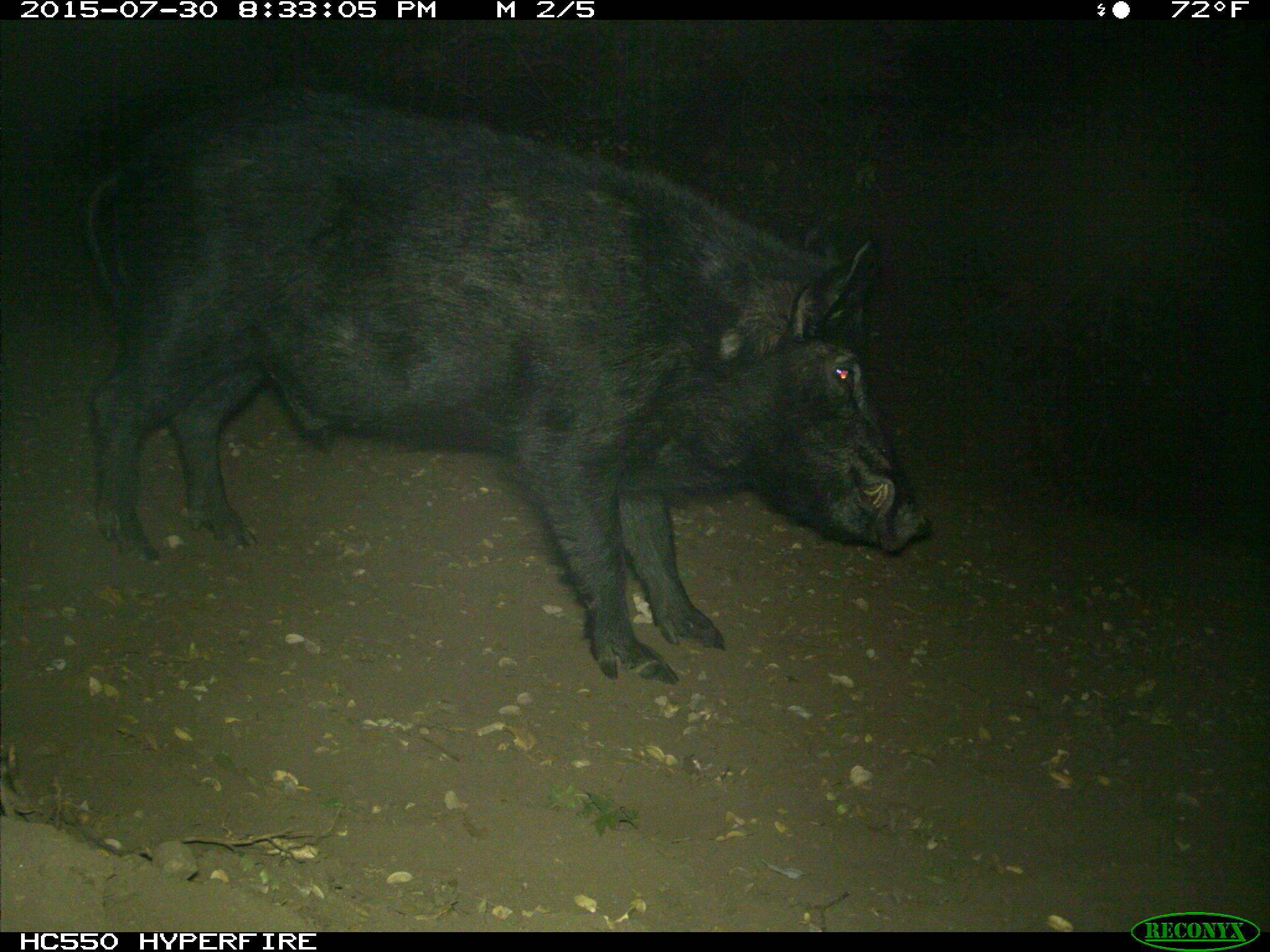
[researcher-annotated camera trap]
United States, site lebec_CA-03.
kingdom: Animalia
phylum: Chordata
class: Mammalia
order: Artiodactyla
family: Suidae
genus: Sus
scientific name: Sus scrofa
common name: wild boar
Sus scrofa (wild boar).